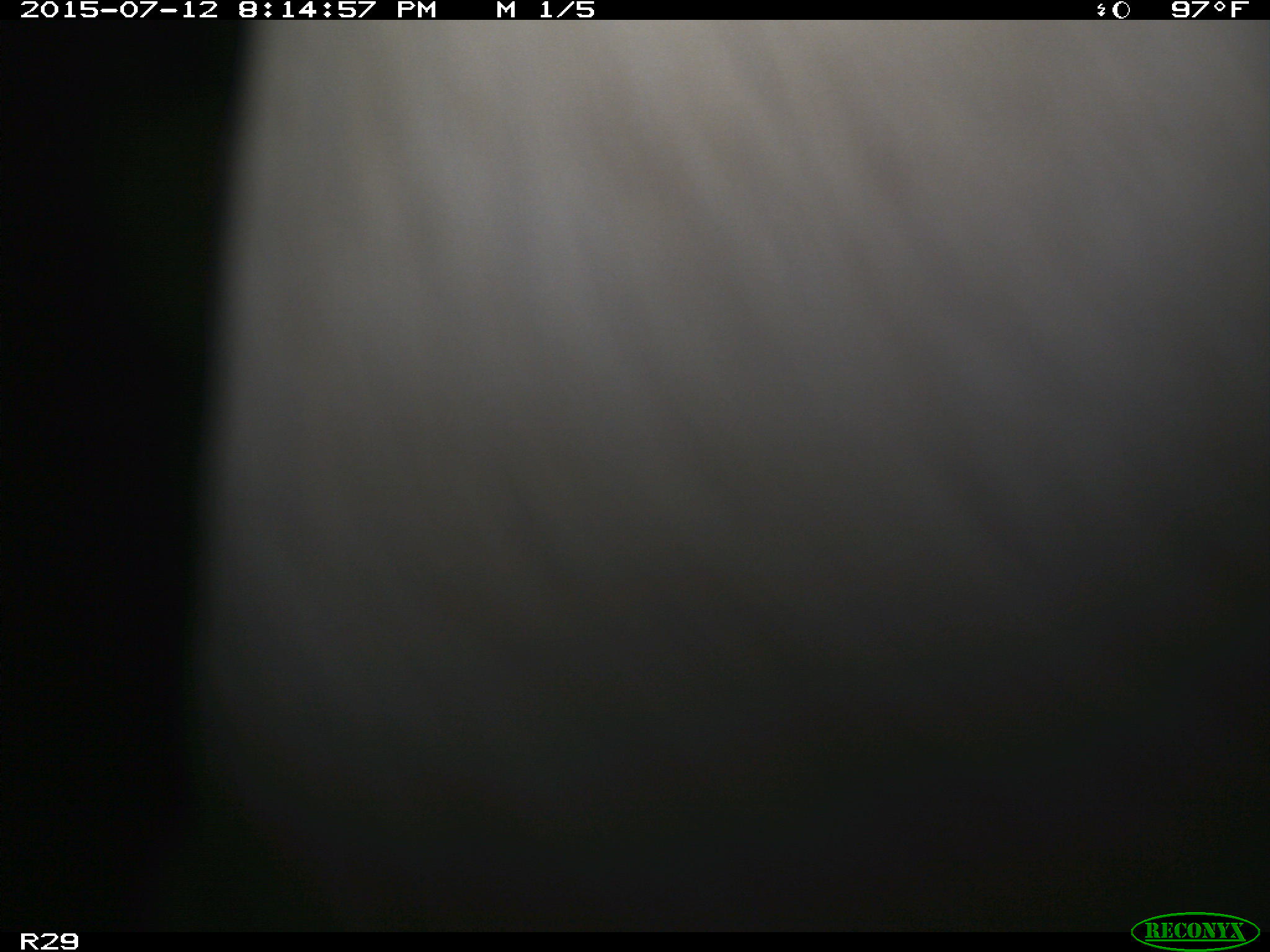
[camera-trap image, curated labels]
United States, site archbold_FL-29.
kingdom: Animalia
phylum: Chordata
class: Mammalia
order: Artiodactyla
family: Bovidae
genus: Bos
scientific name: Bos taurus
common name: domestic cow